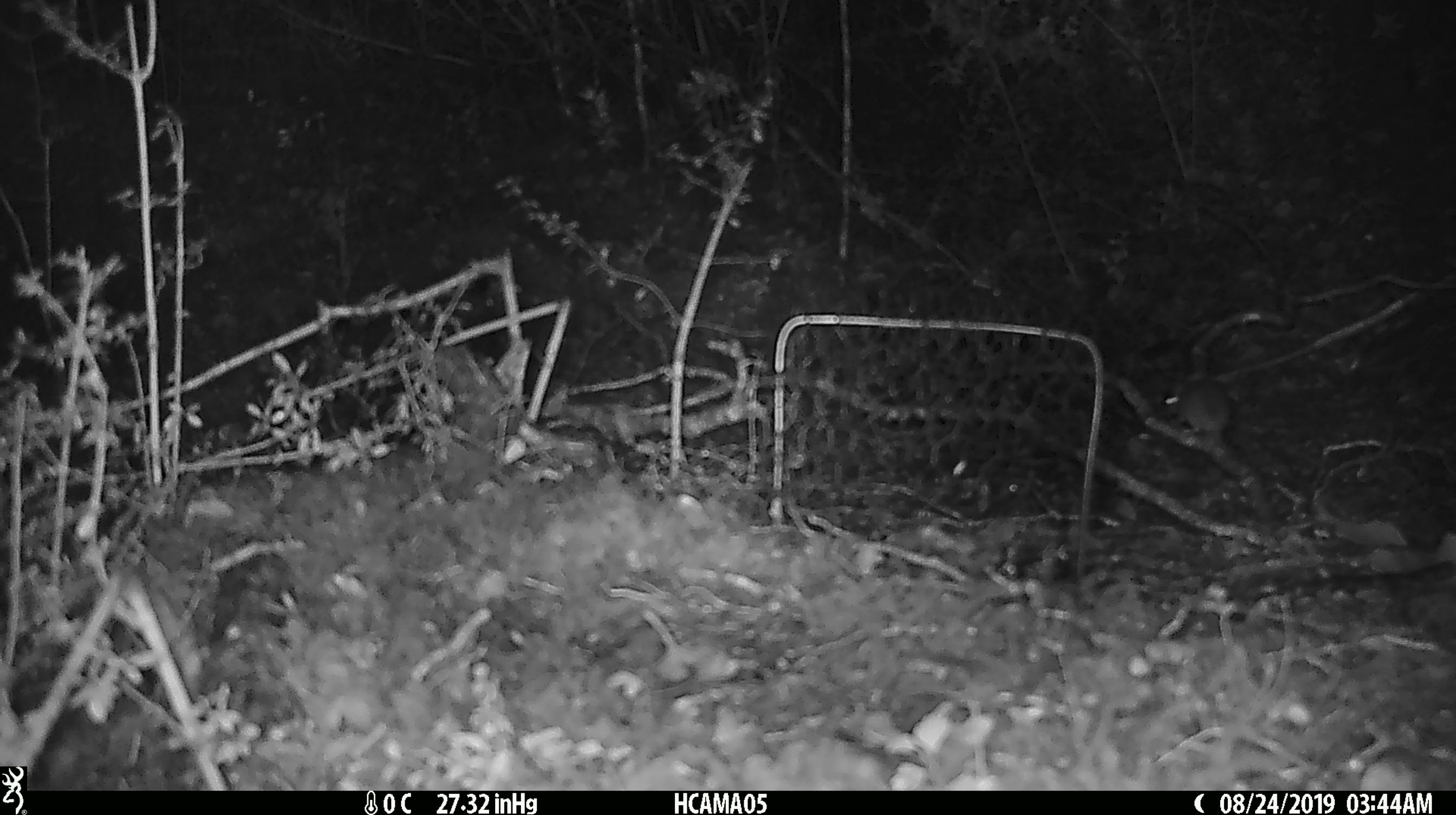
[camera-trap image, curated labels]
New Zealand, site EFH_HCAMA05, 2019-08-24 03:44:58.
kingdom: Animalia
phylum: Chordata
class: Mammalia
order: Rodentia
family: Muridae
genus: Mus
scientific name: Mus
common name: mouse